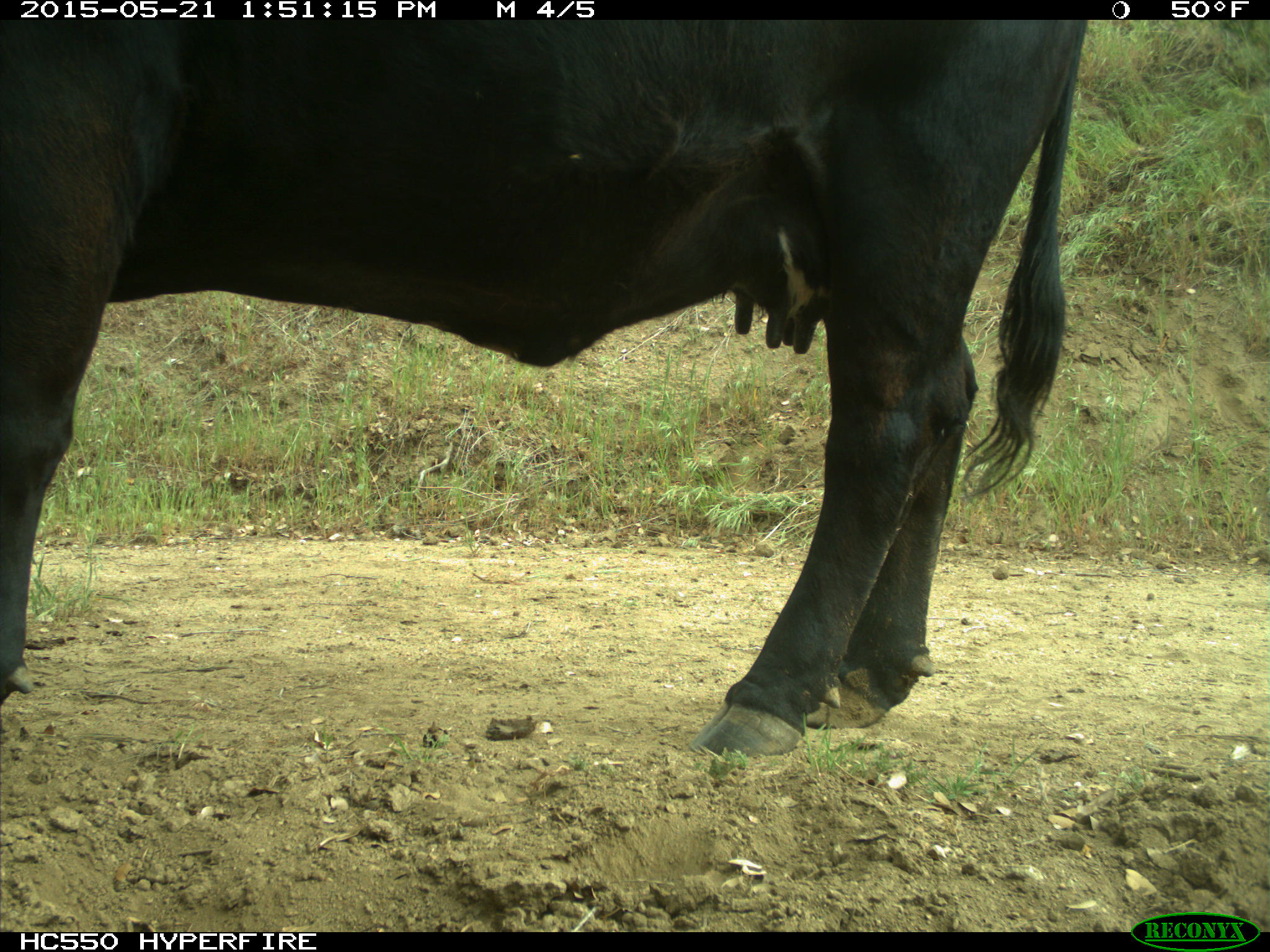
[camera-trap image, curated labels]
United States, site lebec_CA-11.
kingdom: Animalia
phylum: Chordata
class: Mammalia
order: Artiodactyla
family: Bovidae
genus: Bos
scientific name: Bos taurus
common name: domestic cow